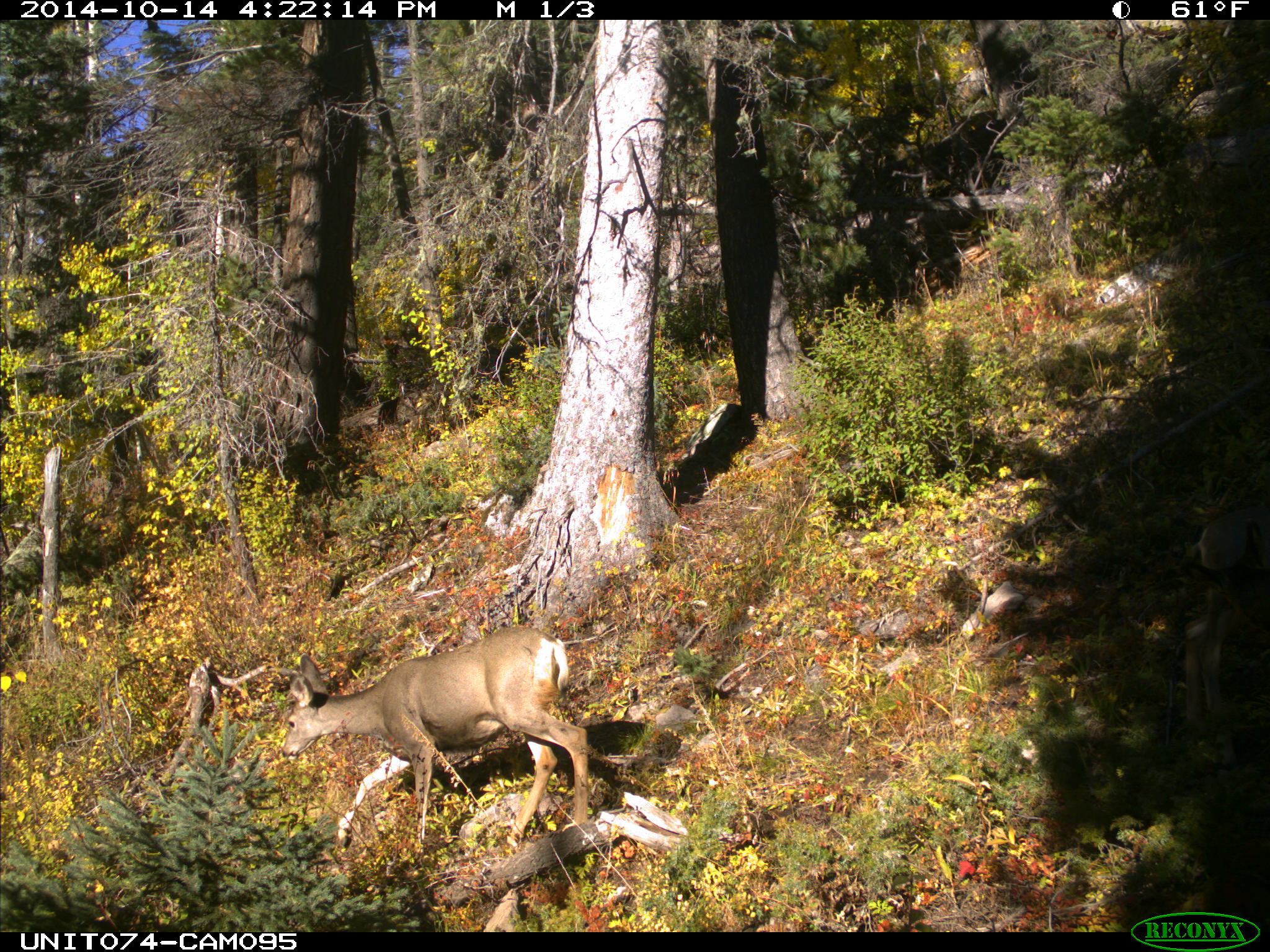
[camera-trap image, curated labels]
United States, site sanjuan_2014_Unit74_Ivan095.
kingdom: Animalia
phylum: Chordata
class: Mammalia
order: Artiodactyla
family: Cervidae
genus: Odocoileus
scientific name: Odocoileus hemionus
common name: mule deer